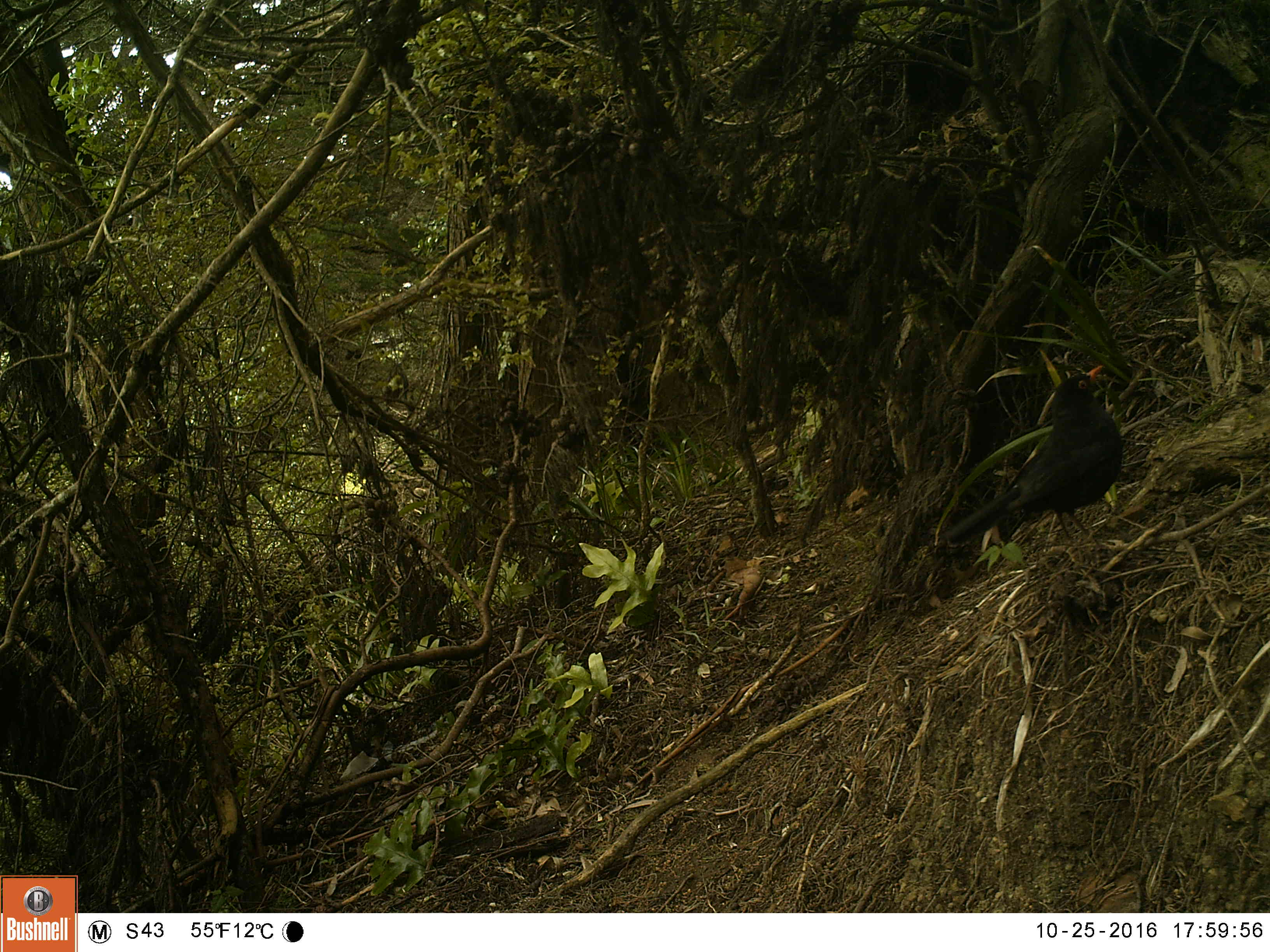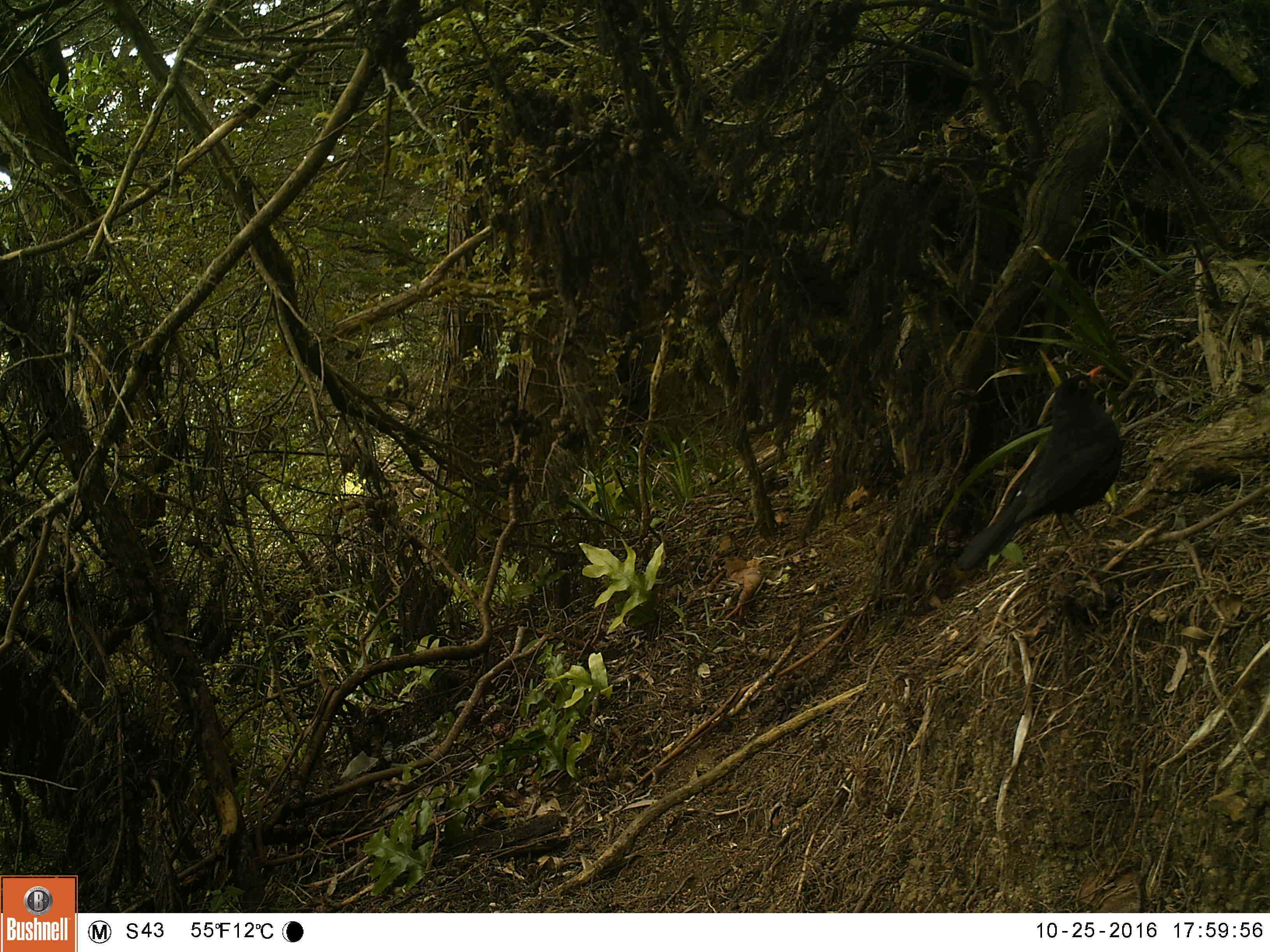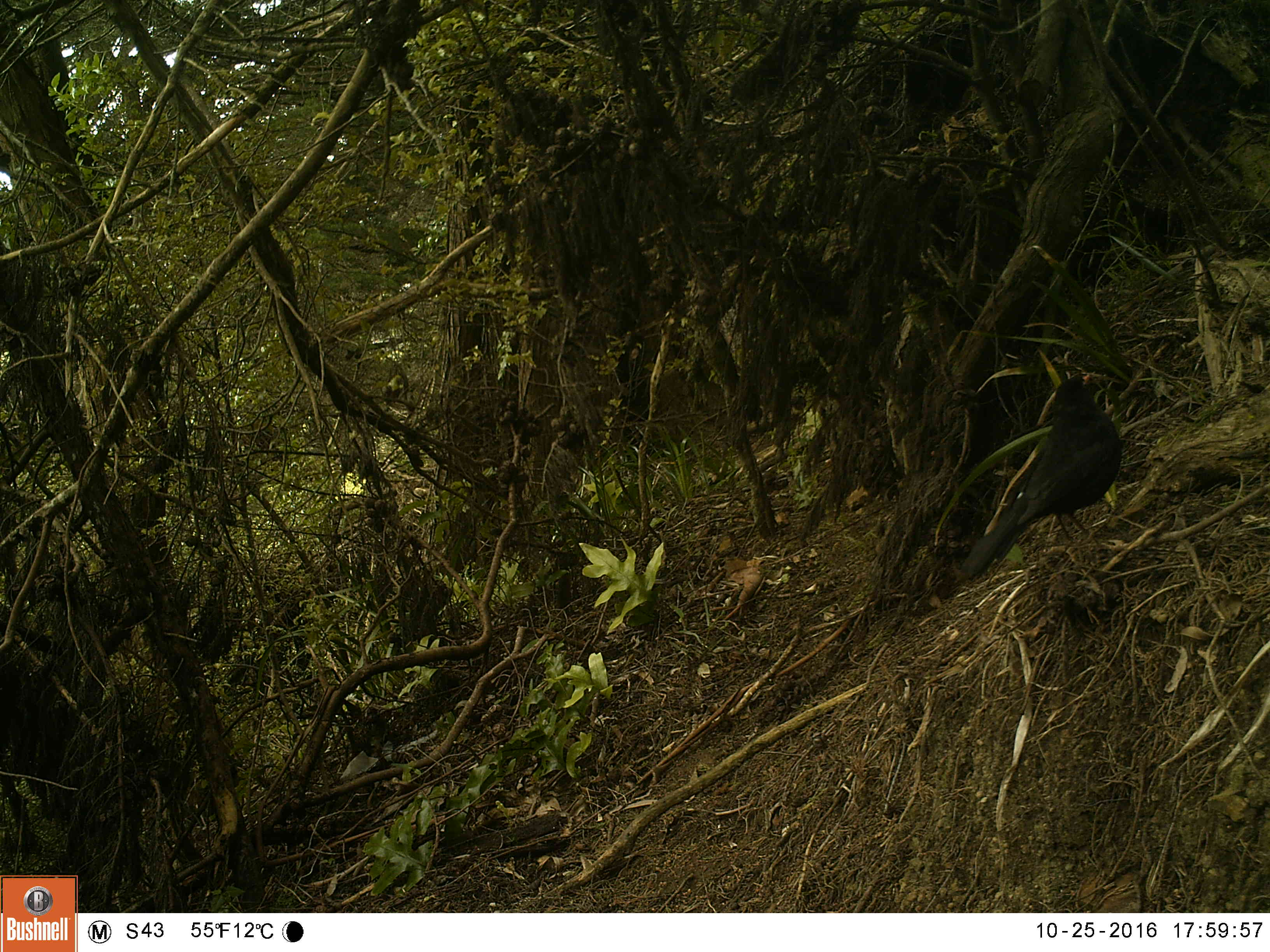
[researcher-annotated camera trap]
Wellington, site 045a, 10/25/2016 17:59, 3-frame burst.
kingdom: Animalia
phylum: Chordata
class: Aves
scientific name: Aves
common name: bird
Bird (Aves).